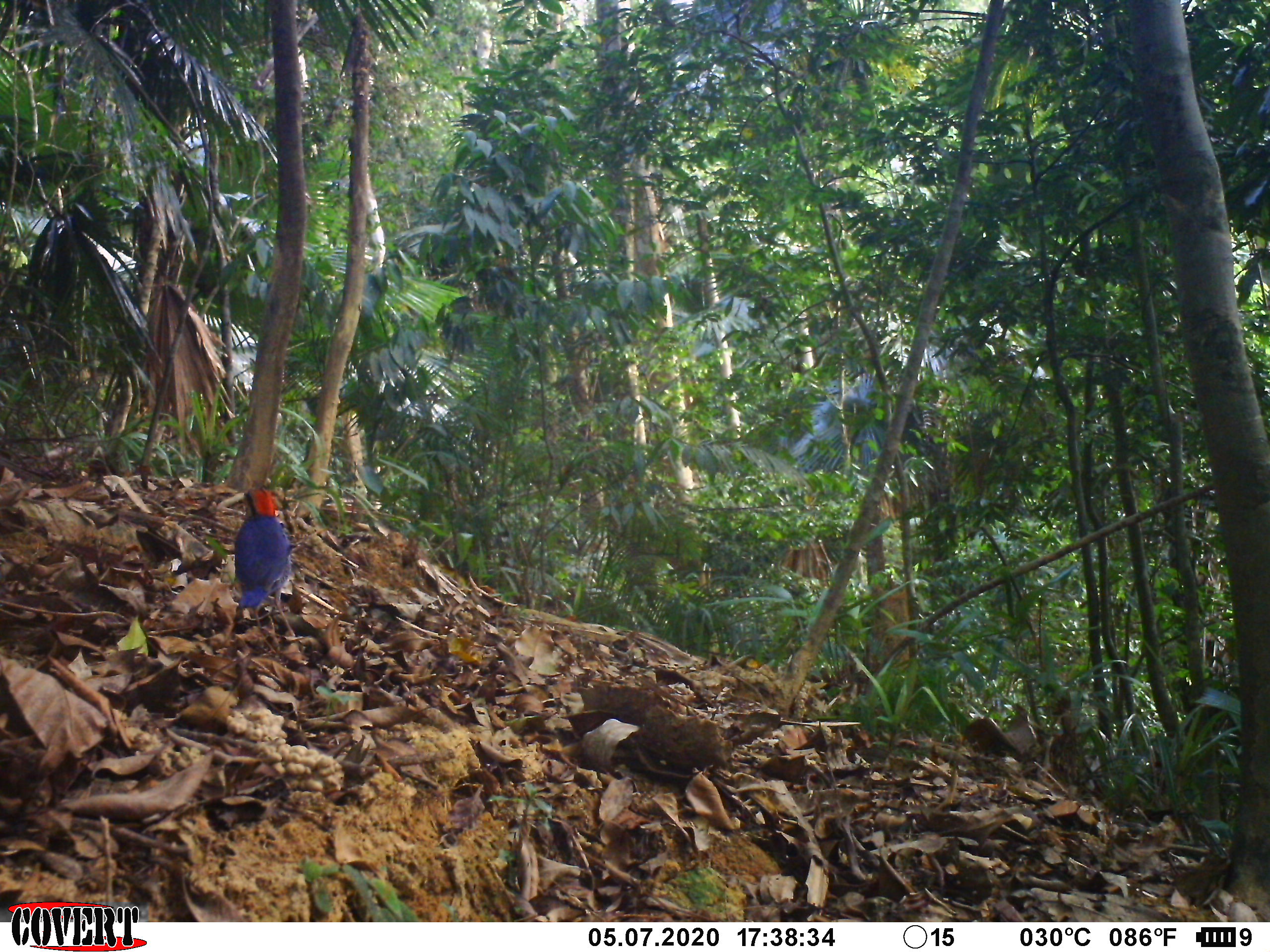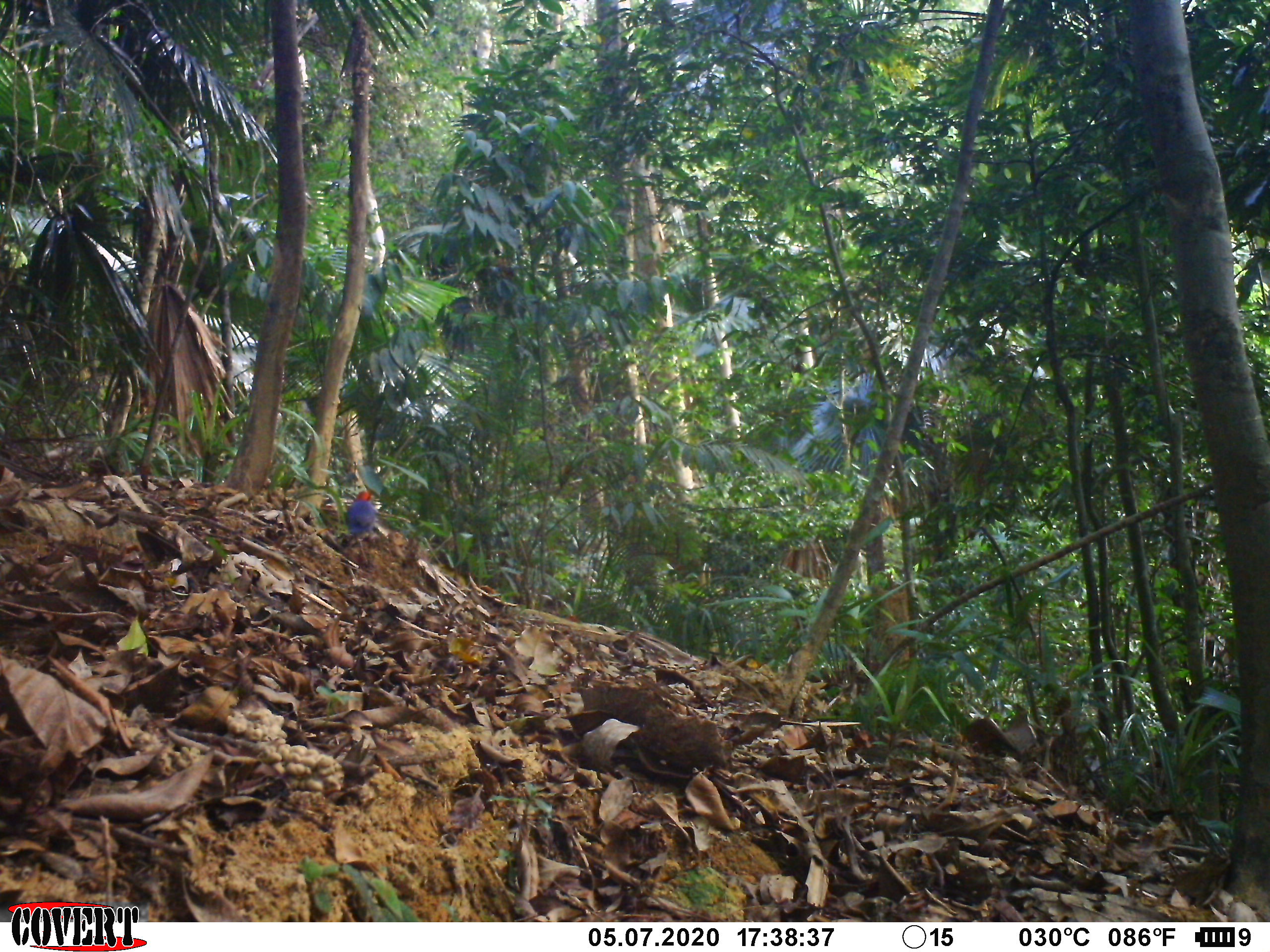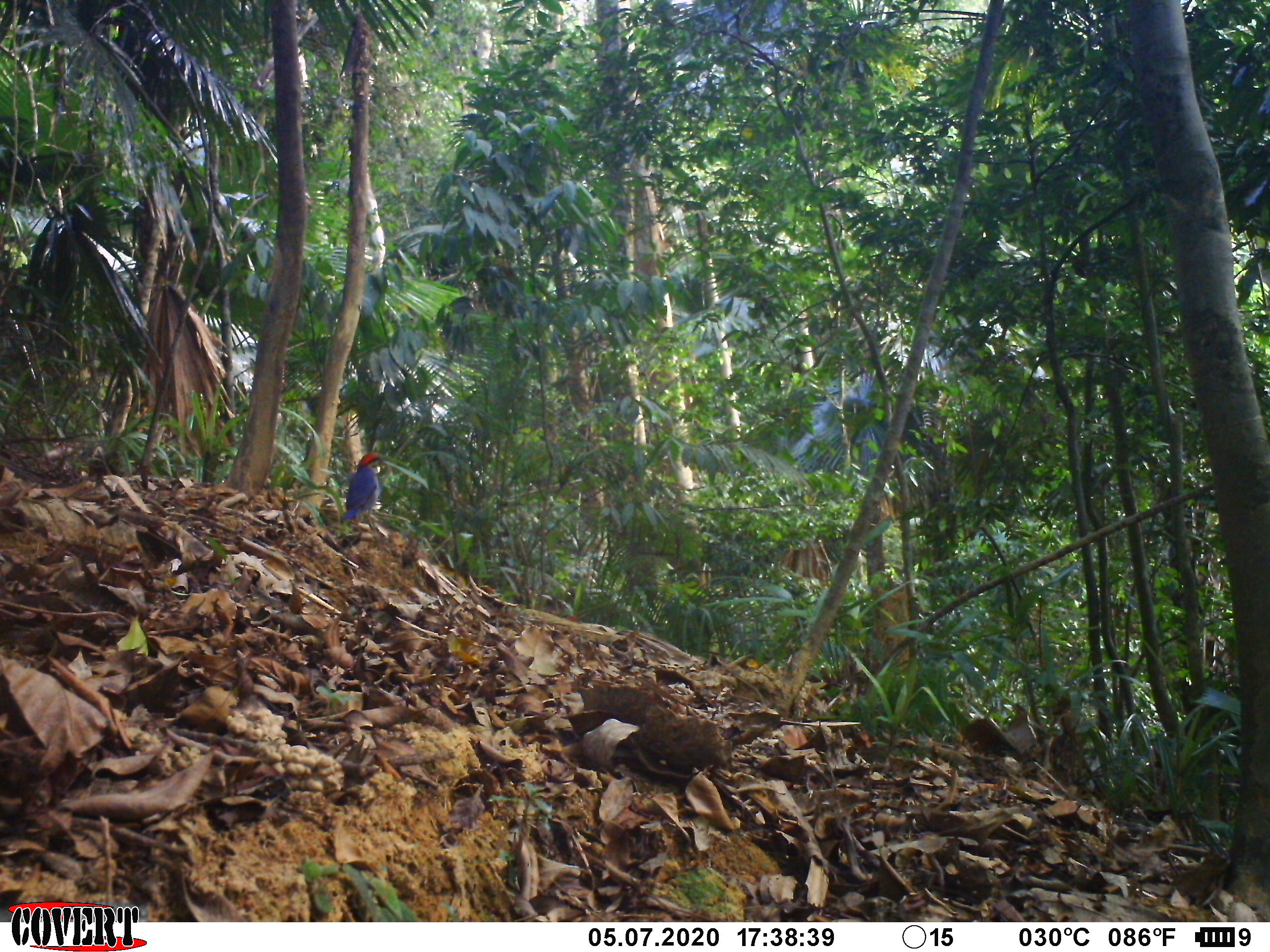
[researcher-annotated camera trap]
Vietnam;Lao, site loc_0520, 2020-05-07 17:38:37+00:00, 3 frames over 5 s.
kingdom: Animalia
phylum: Chordata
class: Aves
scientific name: Aves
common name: bird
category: unidentified bird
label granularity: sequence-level